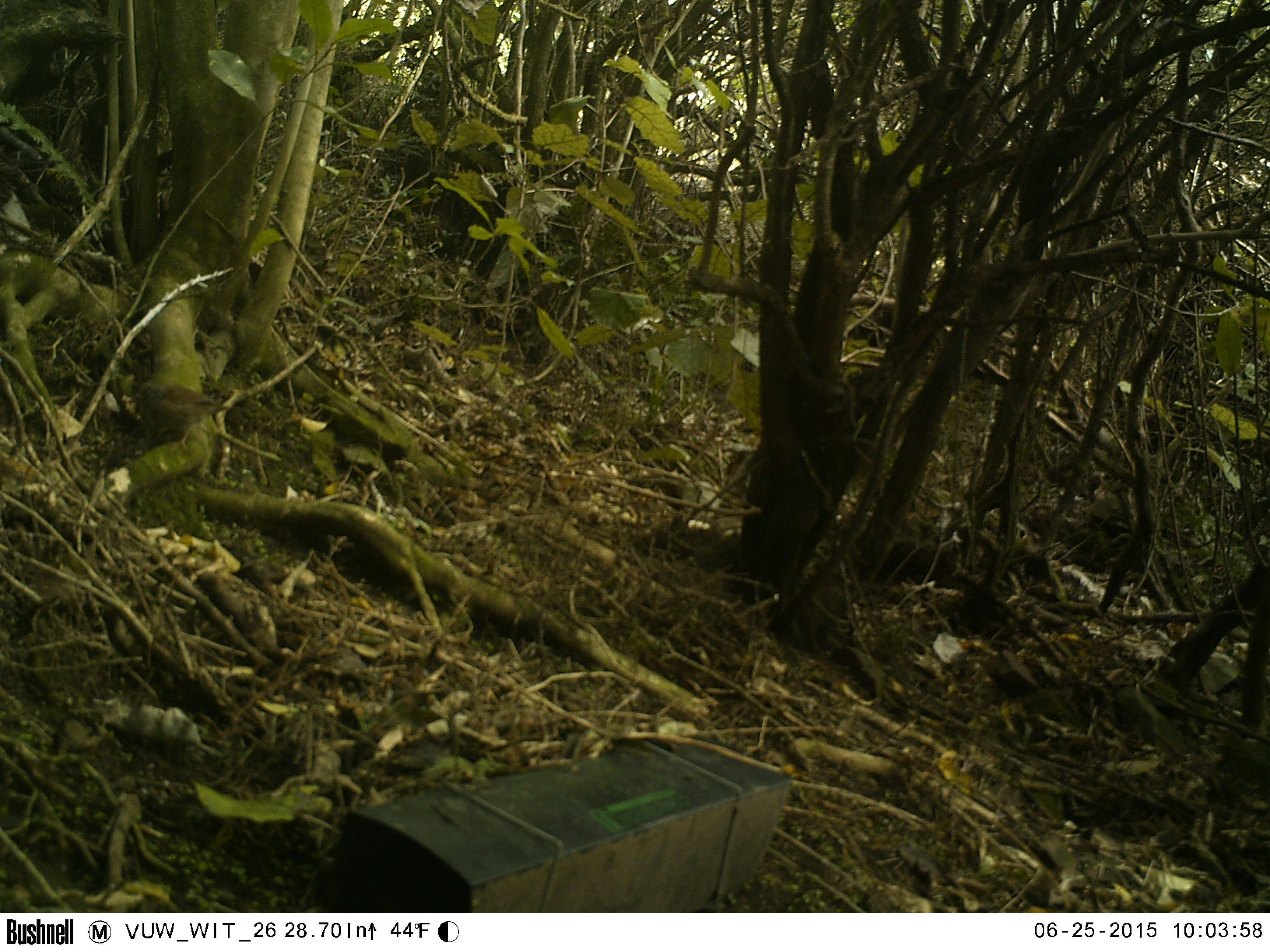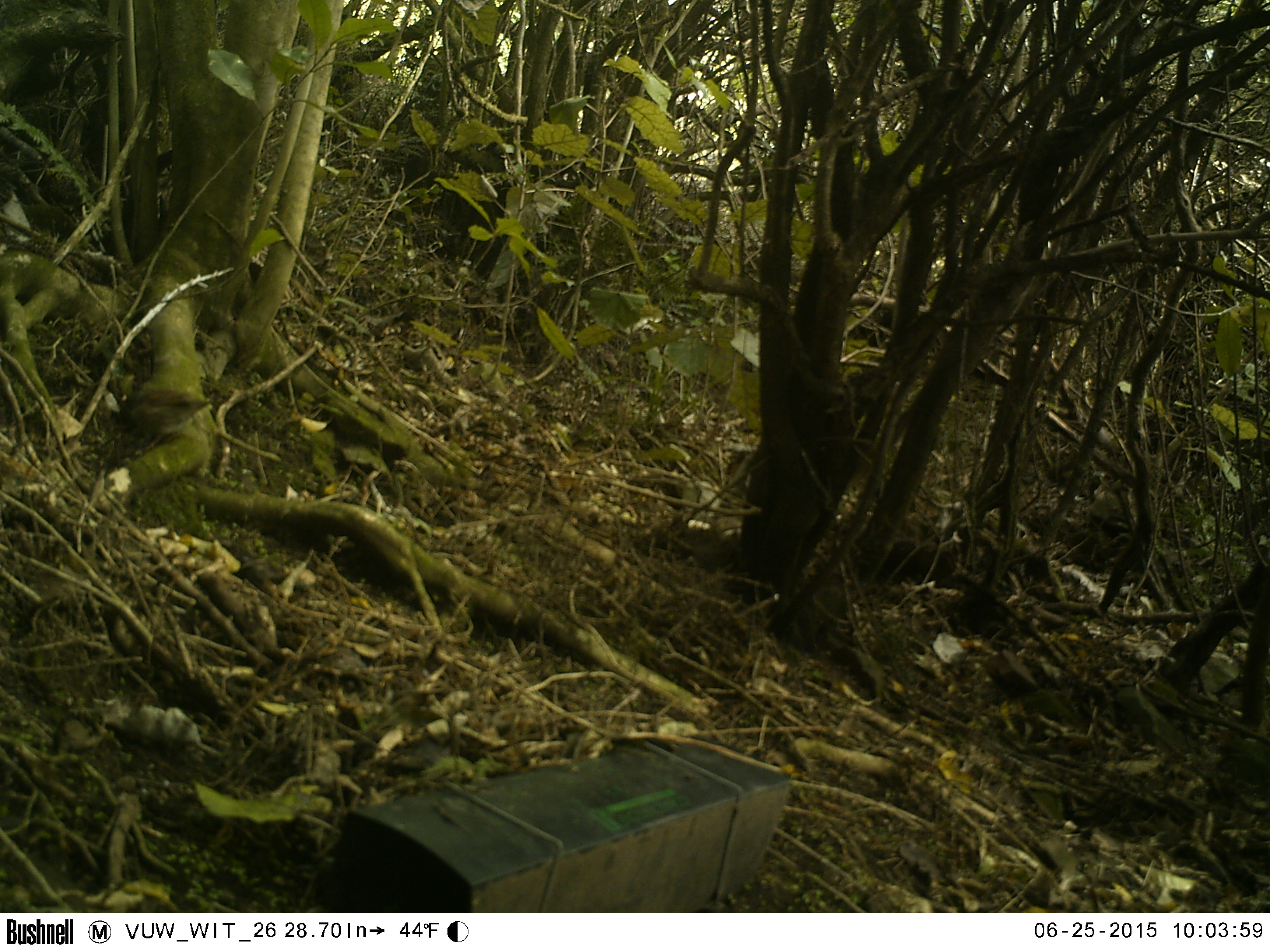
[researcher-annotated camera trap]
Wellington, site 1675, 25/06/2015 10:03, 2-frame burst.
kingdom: Animalia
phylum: Chordata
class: Aves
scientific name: Aves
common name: bird